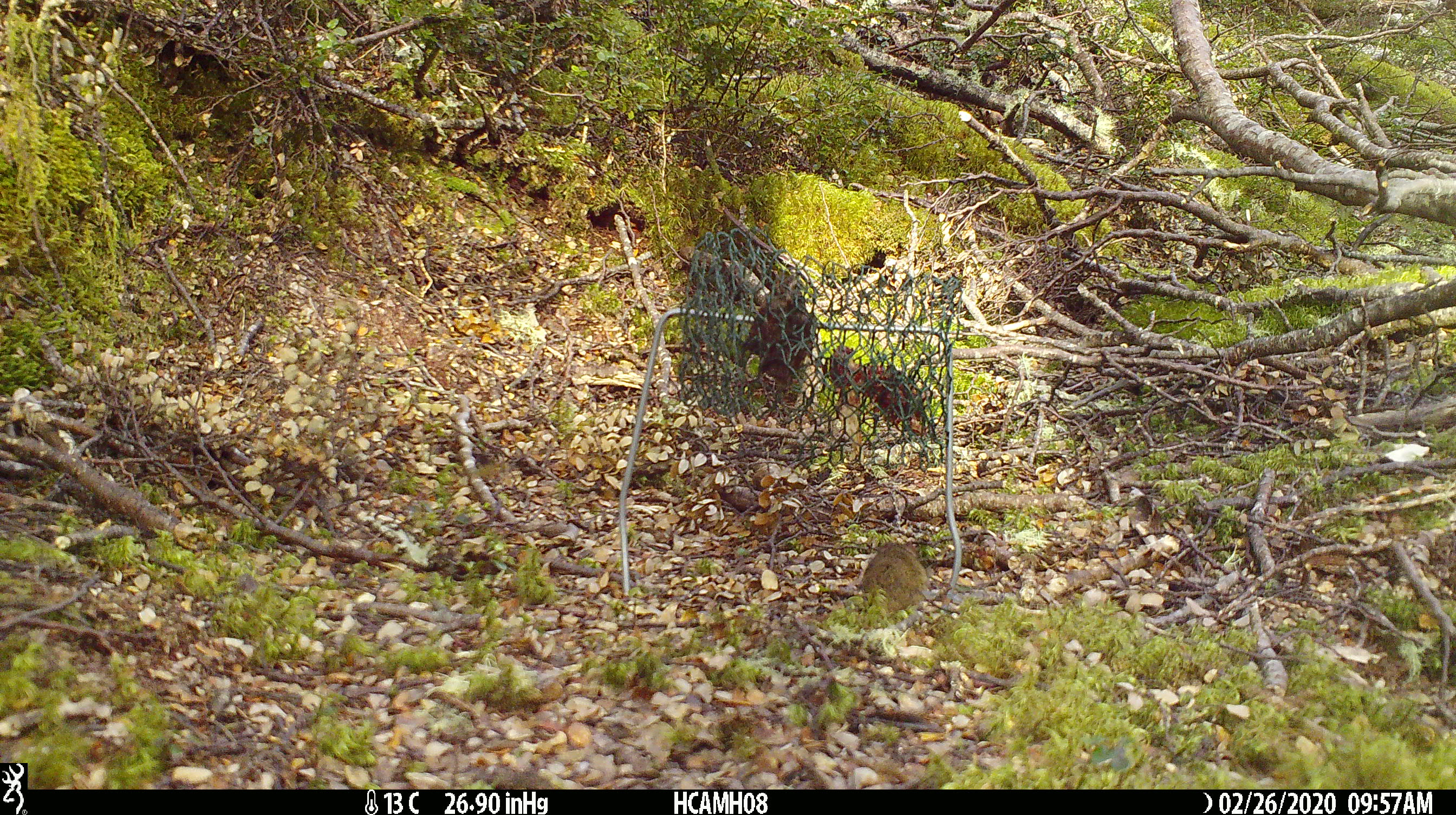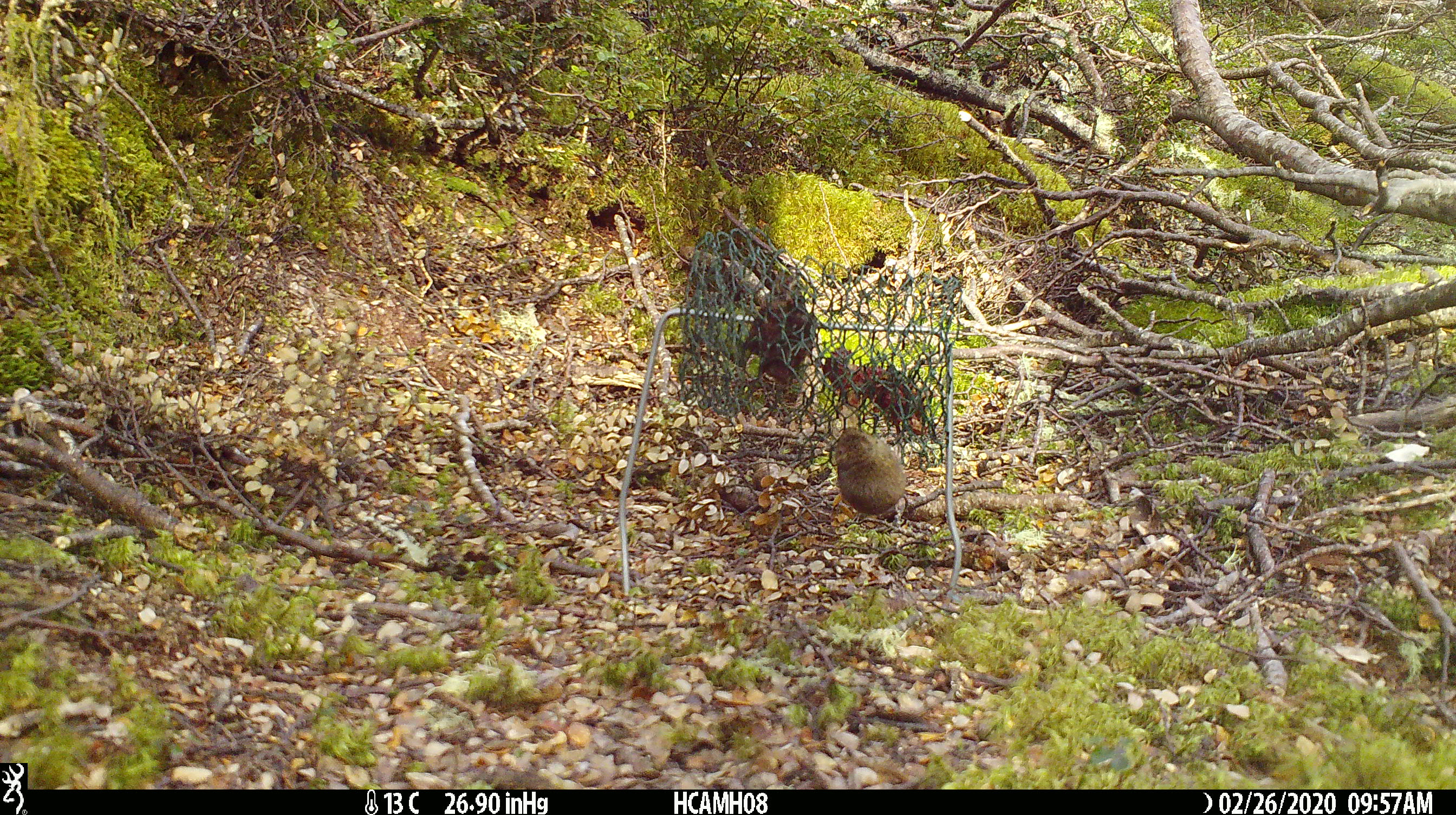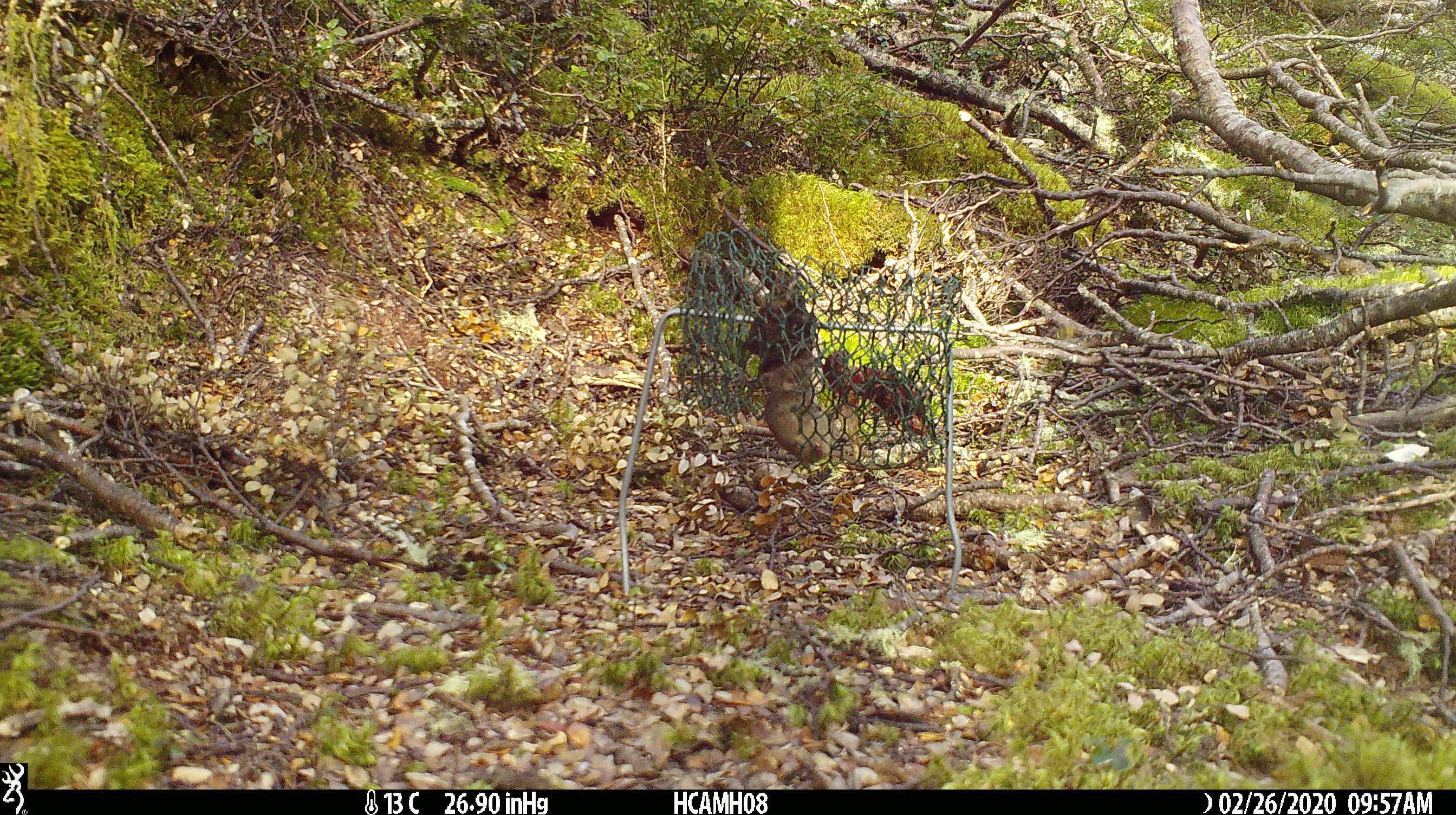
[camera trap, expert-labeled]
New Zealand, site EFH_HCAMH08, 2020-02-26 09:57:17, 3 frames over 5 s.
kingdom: Animalia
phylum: Chordata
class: Mammalia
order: Rodentia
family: Muridae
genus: Mus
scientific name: Mus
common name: mouse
Mouse (Mus).